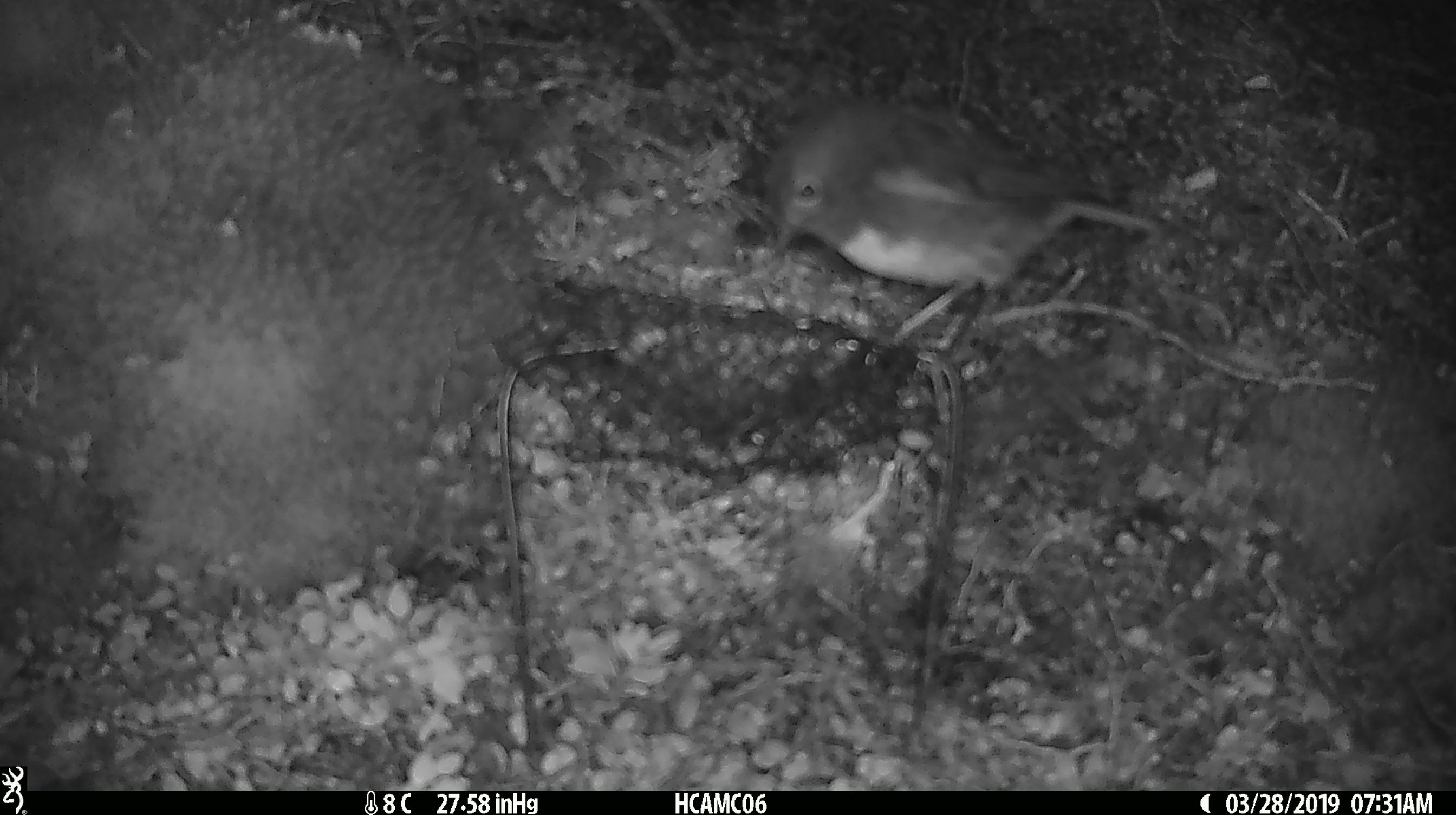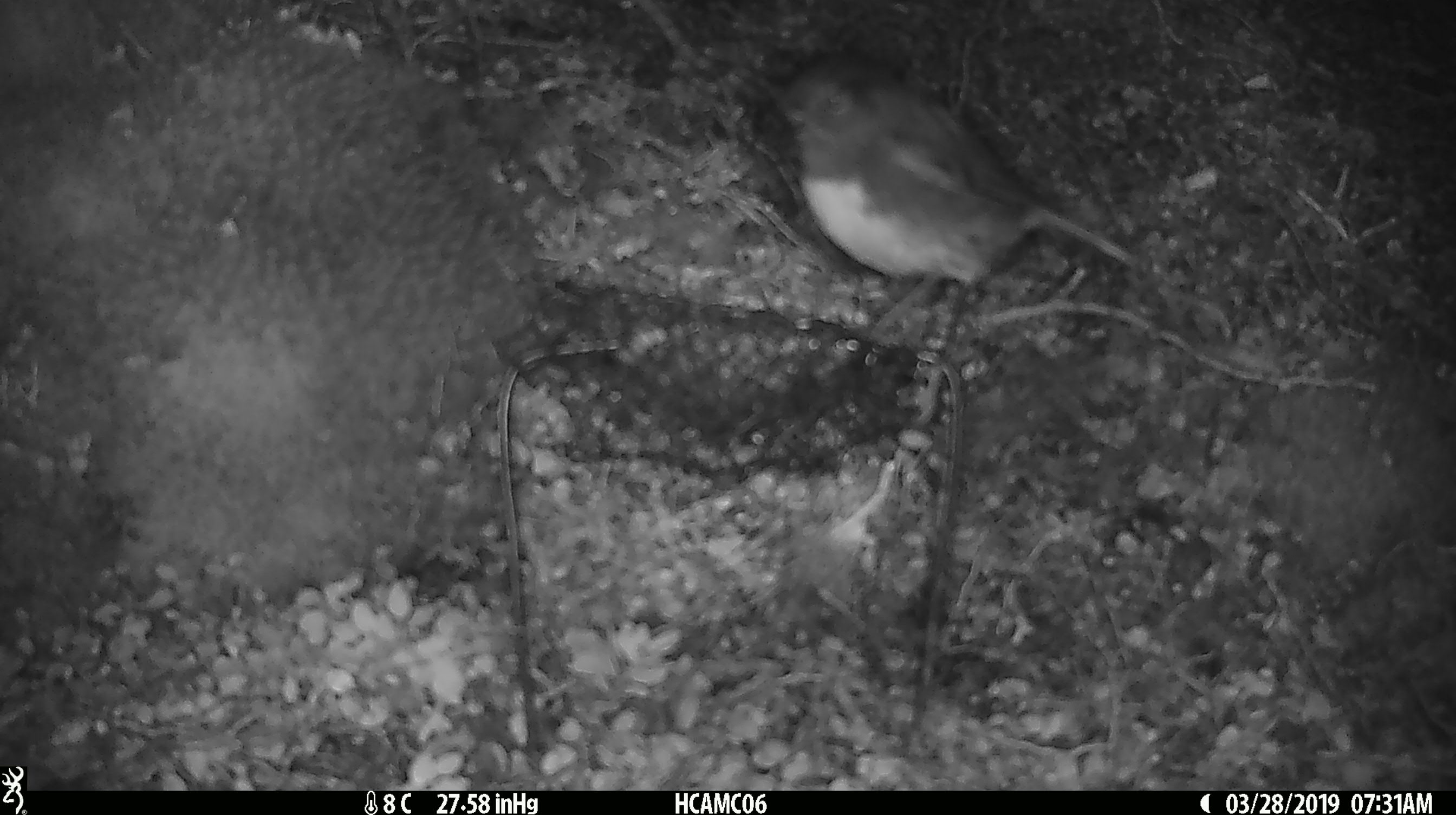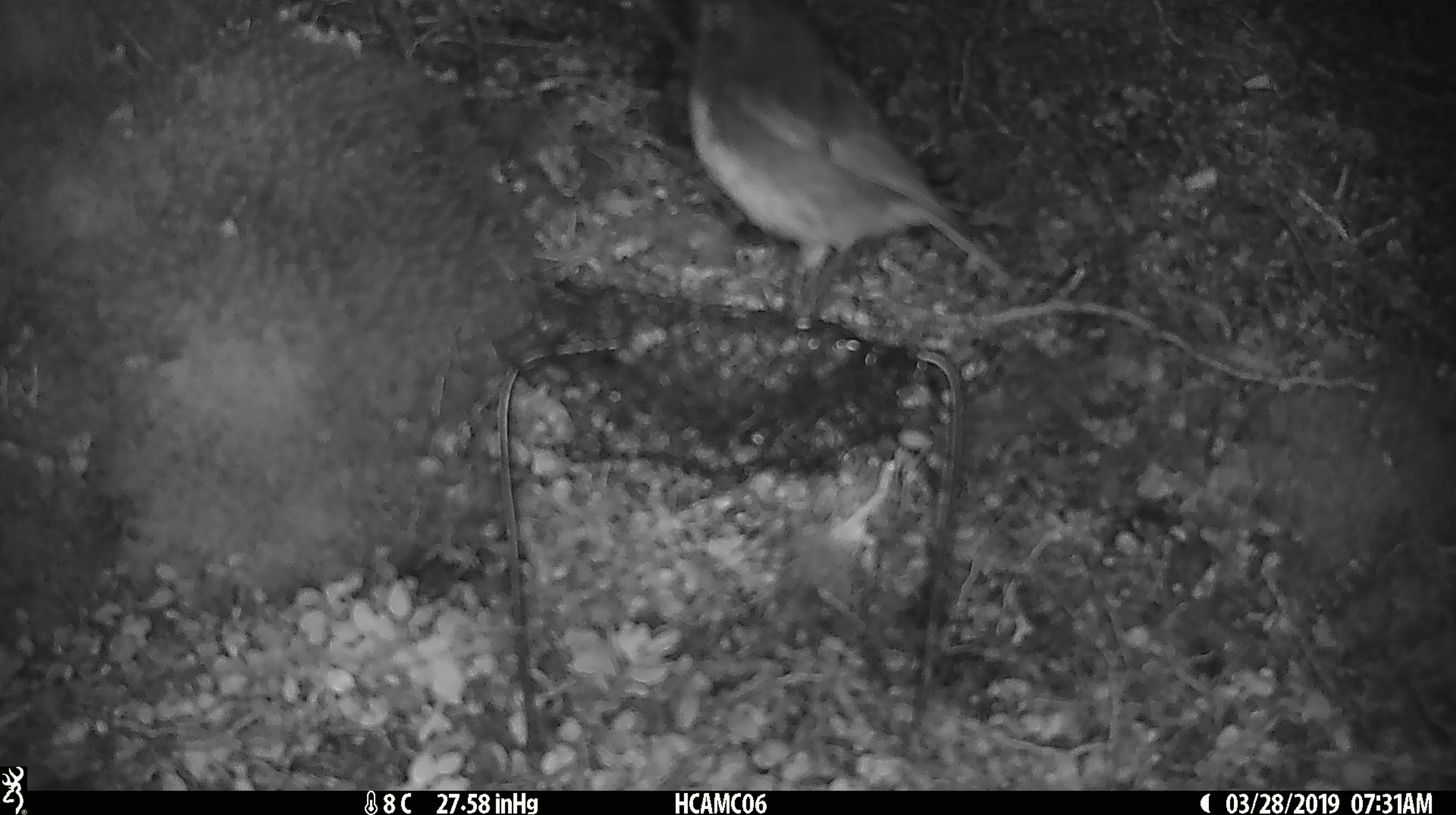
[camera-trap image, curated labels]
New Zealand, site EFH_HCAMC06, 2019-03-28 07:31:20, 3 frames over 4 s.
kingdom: Animalia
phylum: Chordata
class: Aves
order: Passeriformes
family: Petroicidae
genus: Petroica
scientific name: Petroica australis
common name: new zealand robin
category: robin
Robin (new zealand robin) (Petroica australis).